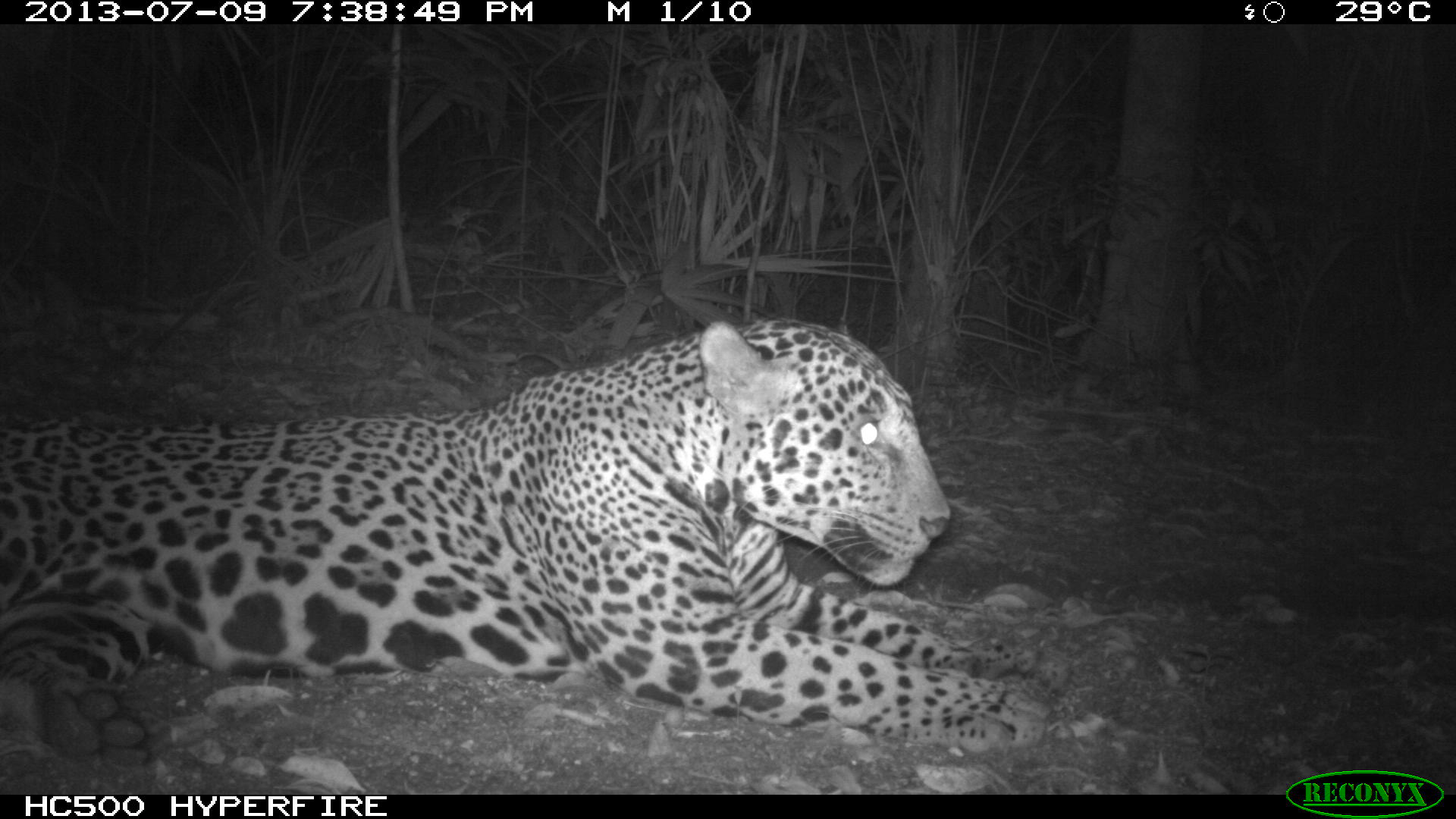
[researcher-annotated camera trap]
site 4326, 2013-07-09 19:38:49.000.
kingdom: Animalia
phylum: Chordata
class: Mammalia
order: Carnivora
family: Felidae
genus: Panthera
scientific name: Panthera onca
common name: jaguar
Panthera onca (jaguar), count 1, sex male.